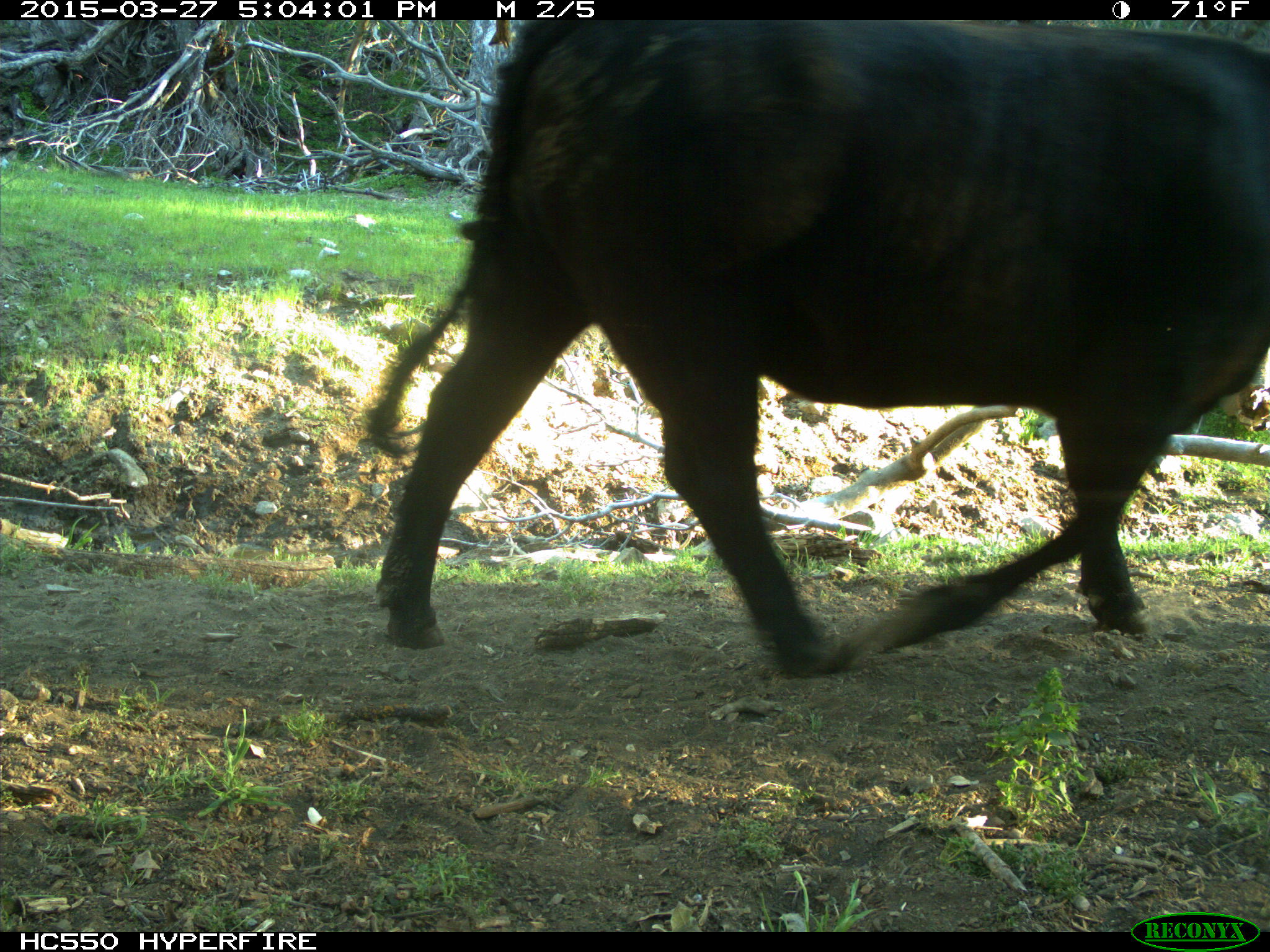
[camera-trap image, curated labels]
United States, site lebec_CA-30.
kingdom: Animalia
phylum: Chordata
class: Mammalia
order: Artiodactyla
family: Bovidae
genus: Bos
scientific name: Bos taurus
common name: domestic cow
Bos taurus (domestic cow).